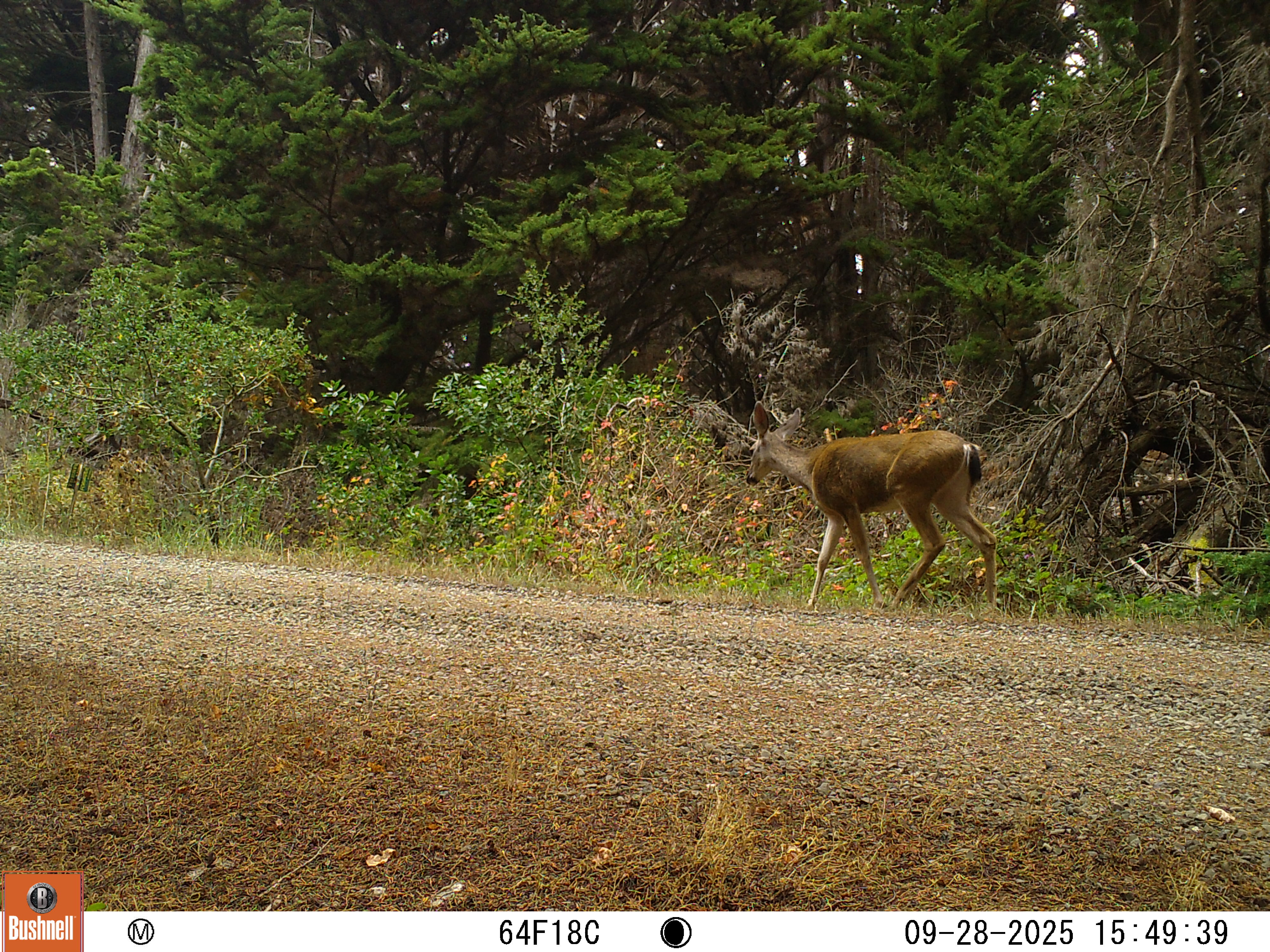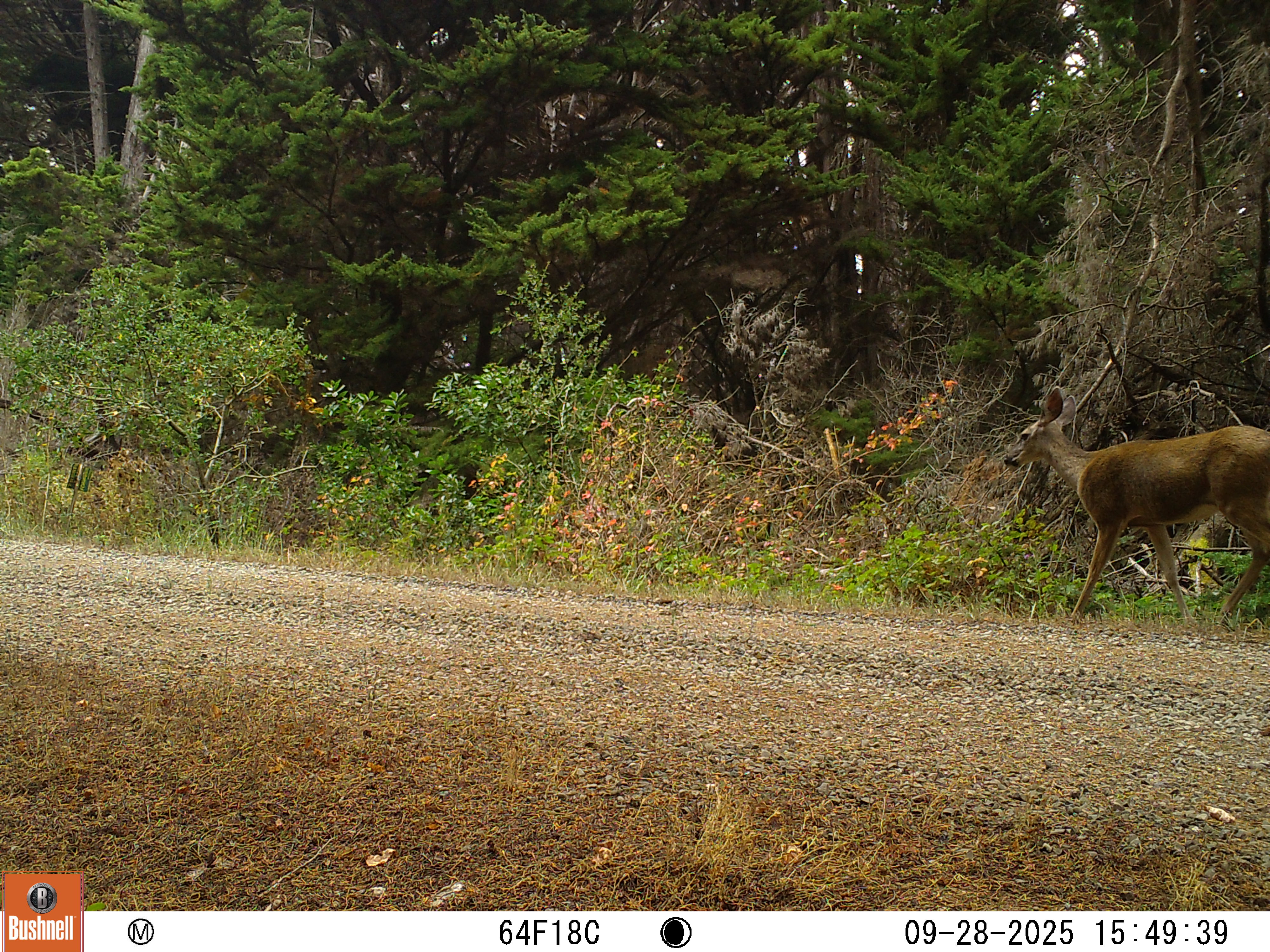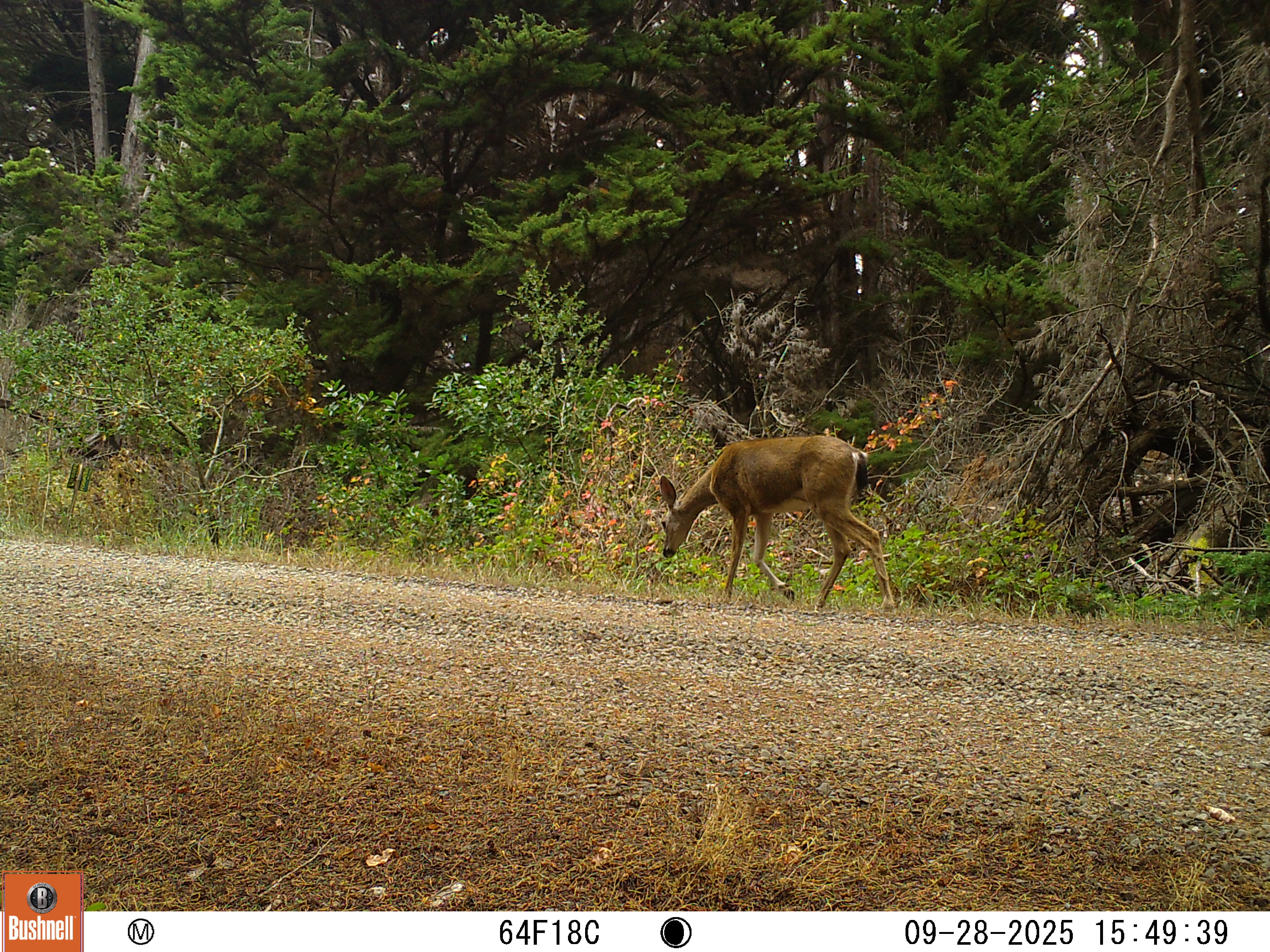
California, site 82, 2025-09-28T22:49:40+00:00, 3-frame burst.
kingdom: Animalia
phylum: Chordata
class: Mammalia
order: Artiodactyla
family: Cervidae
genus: Odocoileus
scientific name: Odocoileus hemionus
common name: mule deer